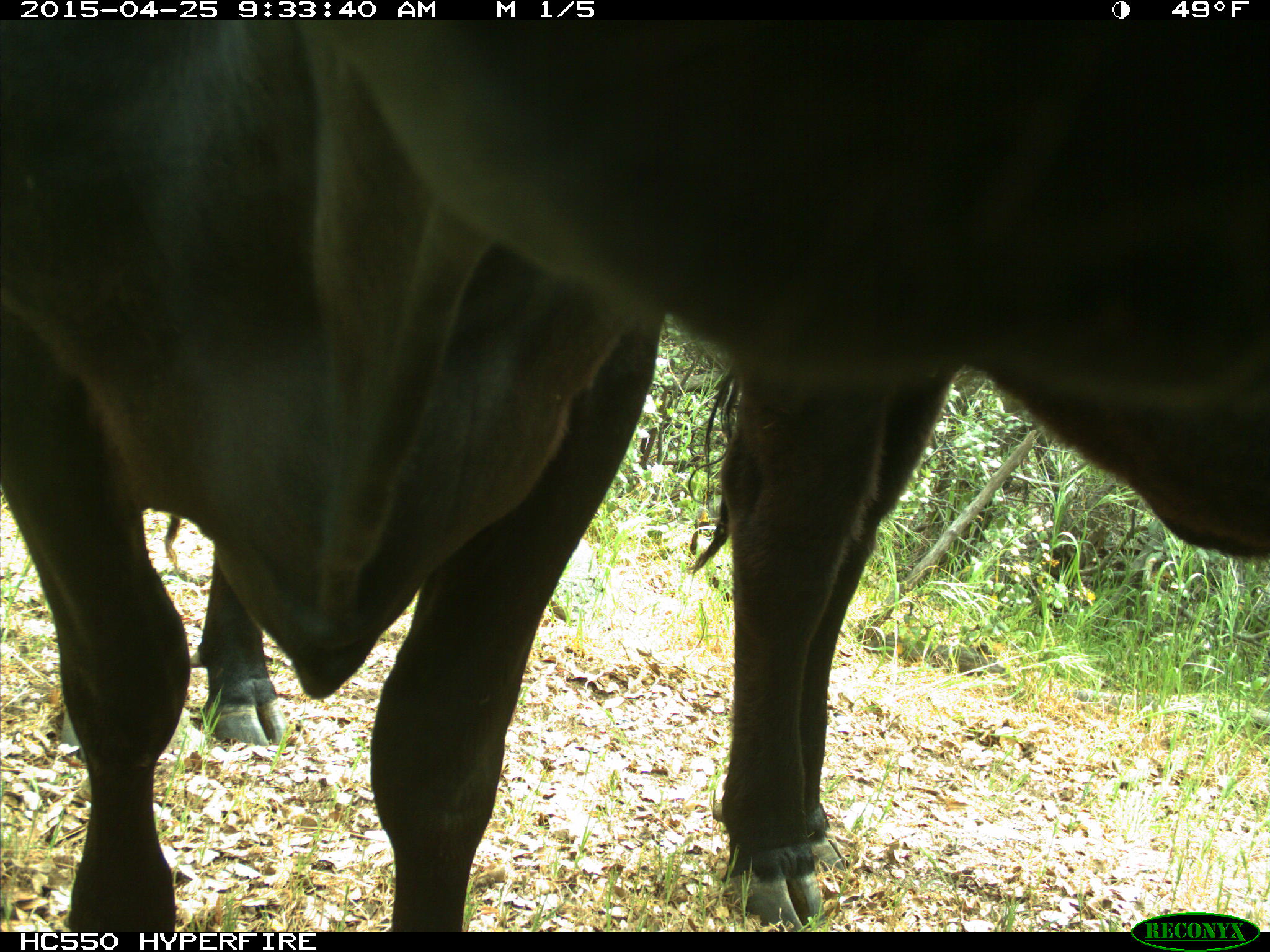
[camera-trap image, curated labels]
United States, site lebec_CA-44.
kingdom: Animalia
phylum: Chordata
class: Mammalia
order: Artiodactyla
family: Suidae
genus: Sus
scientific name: Sus scrofa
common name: wild boar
Sus scrofa (wild boar).